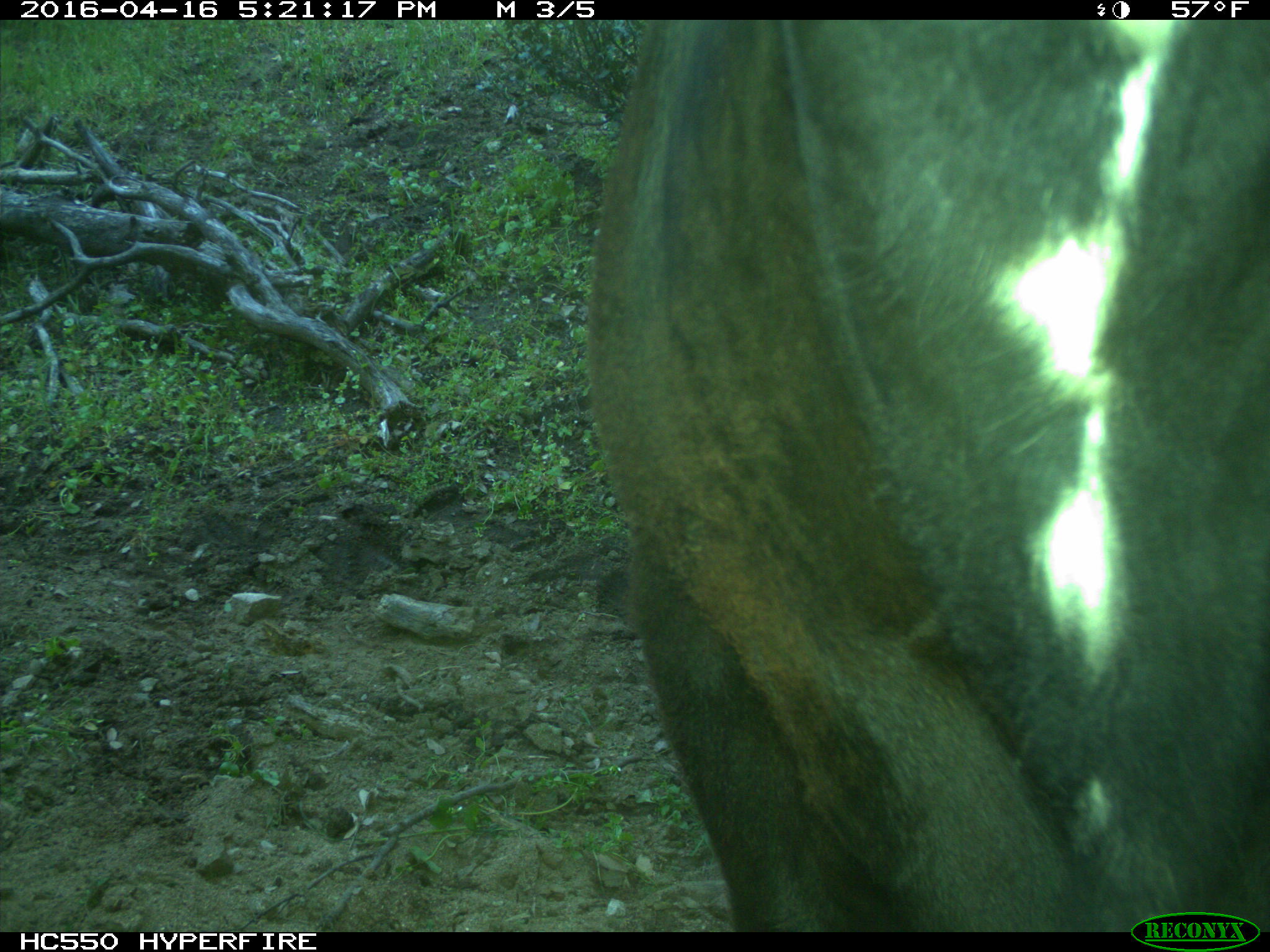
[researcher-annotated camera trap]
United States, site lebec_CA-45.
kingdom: Animalia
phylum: Chordata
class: Mammalia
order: Artiodactyla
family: Bovidae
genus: Bos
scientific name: Bos taurus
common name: domestic cow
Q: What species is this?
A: Bos taurus (domestic cow).